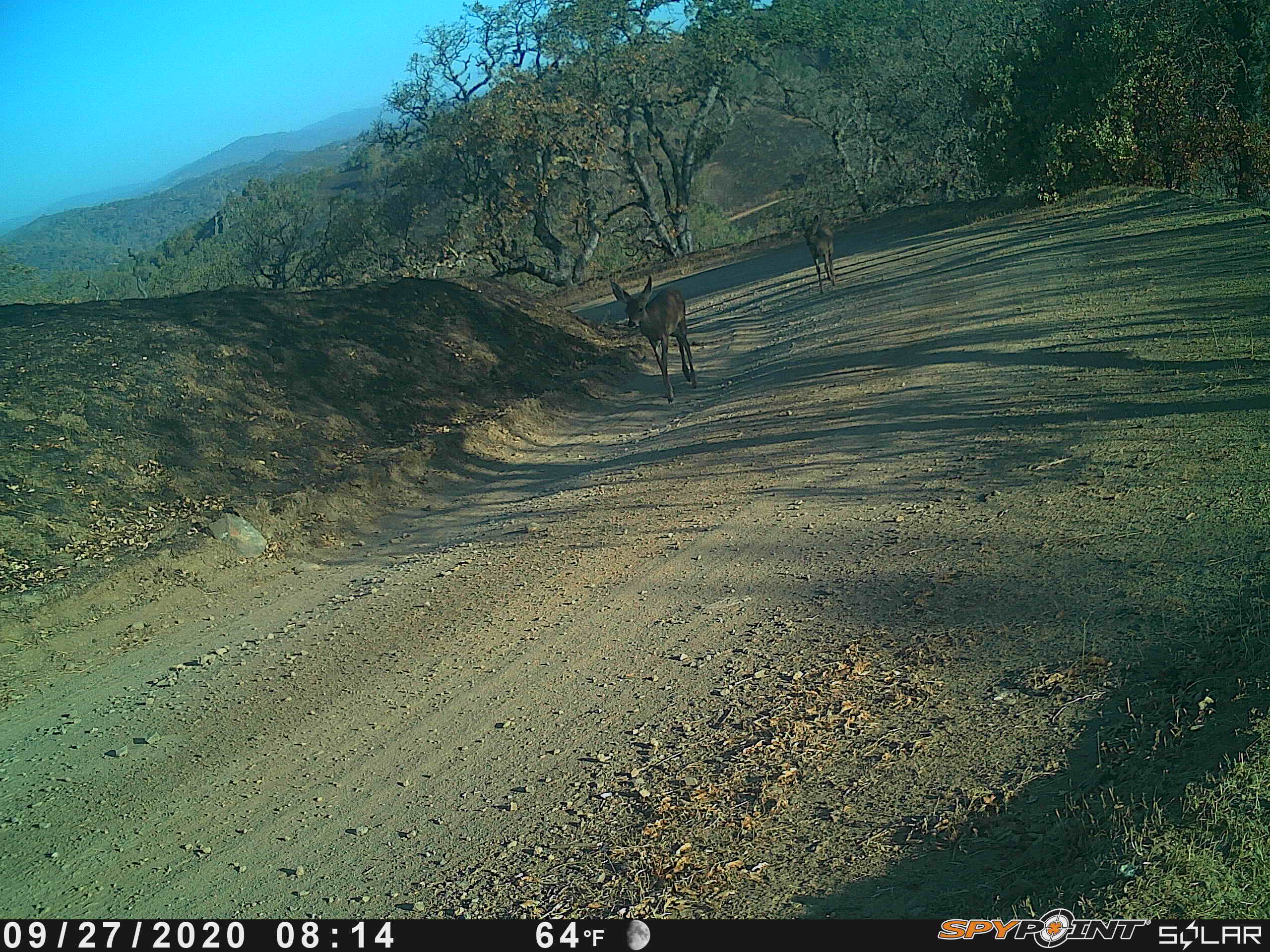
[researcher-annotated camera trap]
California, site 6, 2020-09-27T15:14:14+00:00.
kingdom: Animalia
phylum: Chordata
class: Mammalia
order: Artiodactyla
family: Cervidae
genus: Odocoileus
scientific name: Odocoileus hemionus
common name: mule deer